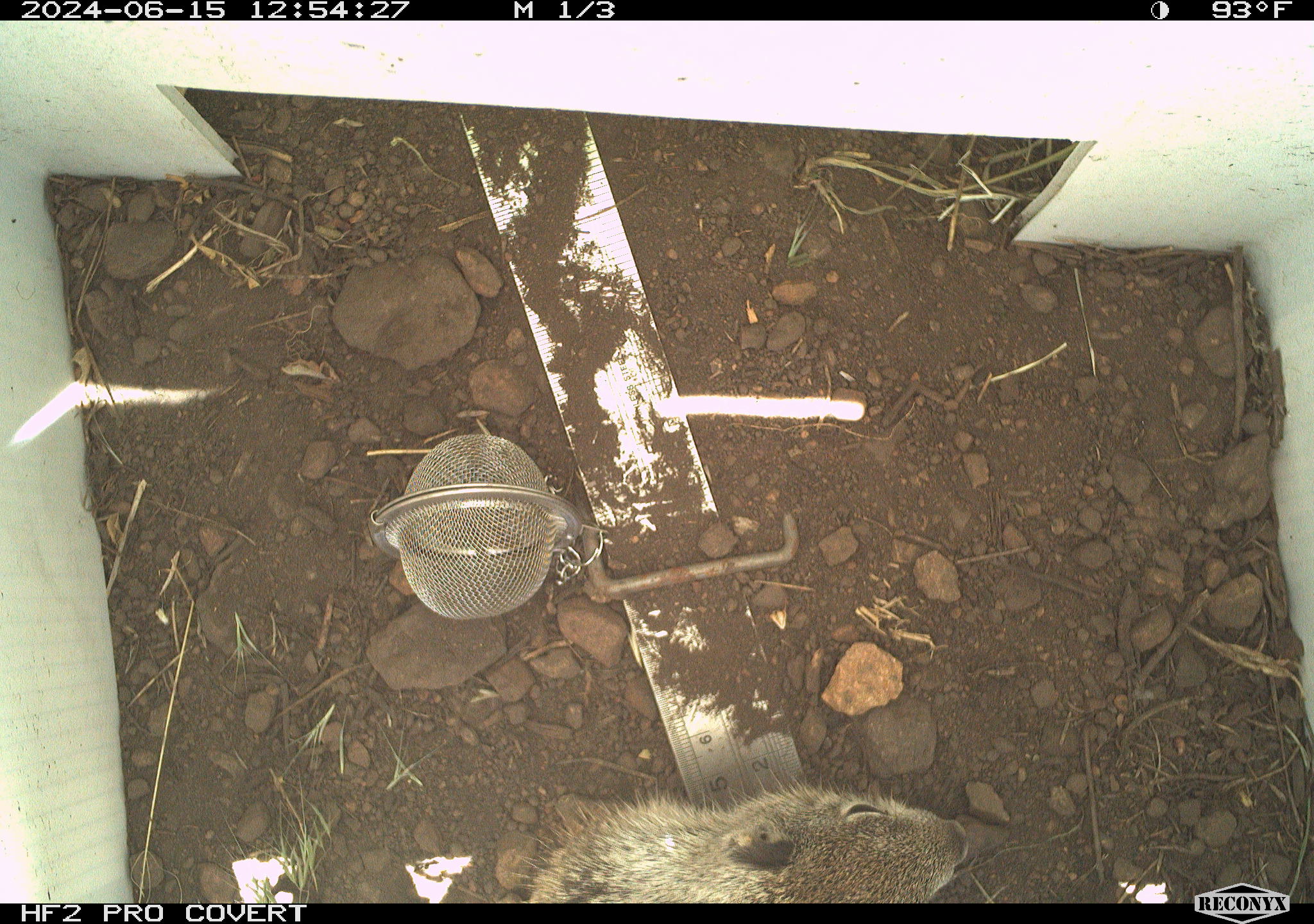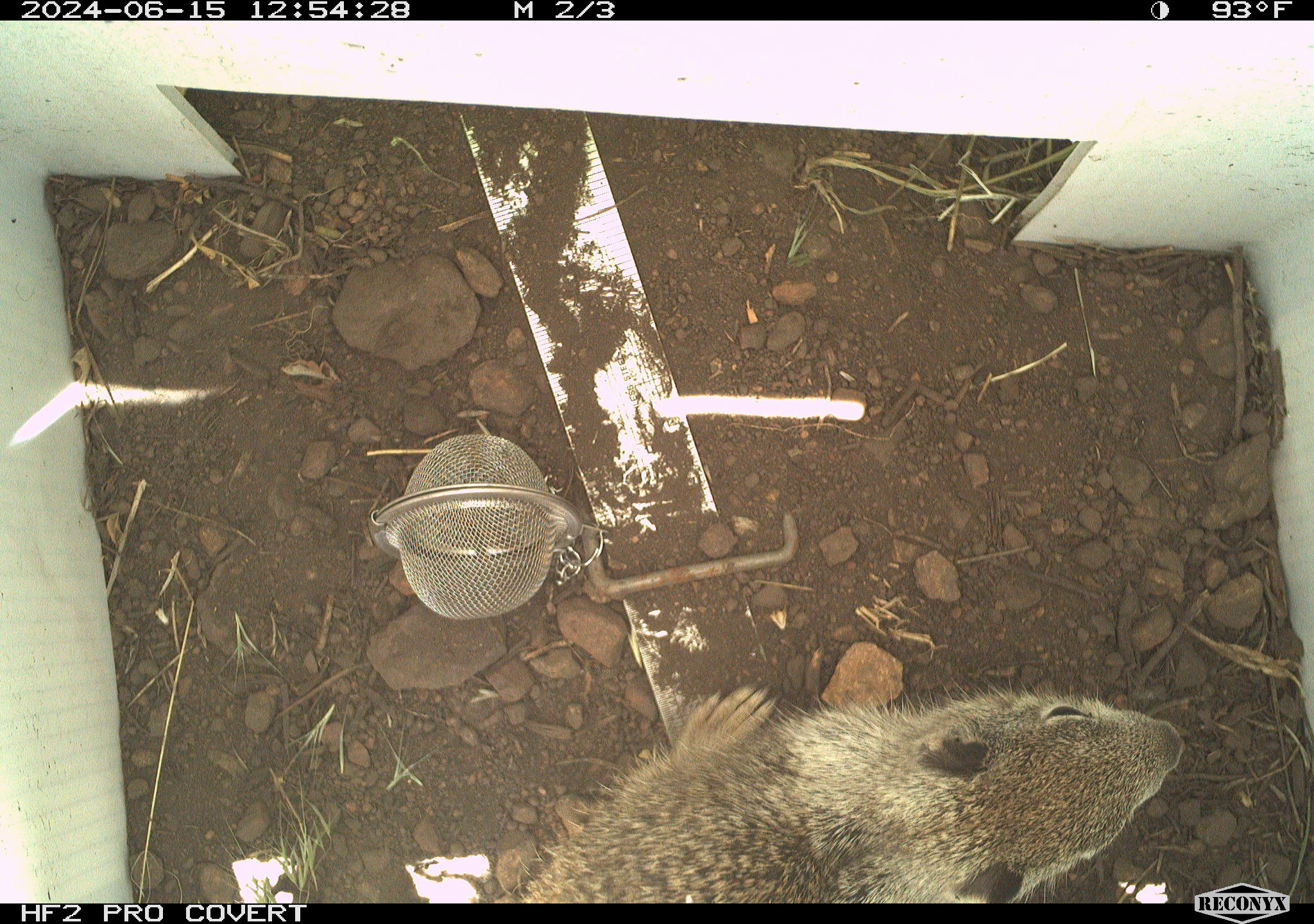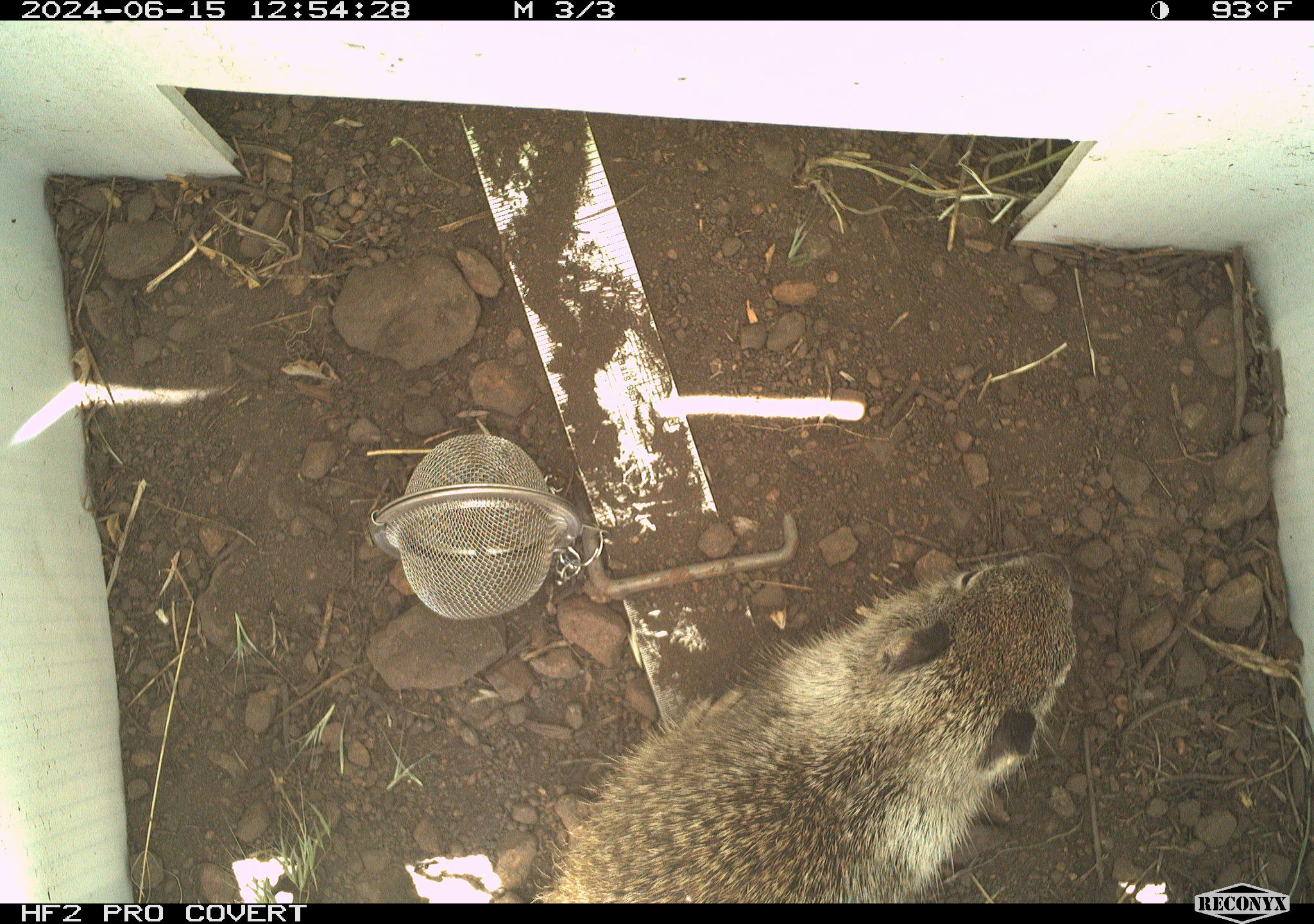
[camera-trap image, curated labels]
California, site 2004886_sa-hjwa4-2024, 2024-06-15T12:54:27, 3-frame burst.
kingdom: Animalia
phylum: Chordata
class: Mammalia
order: Rodentia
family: Sciuridae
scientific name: Sciuridae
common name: squirrels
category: sciuridae family